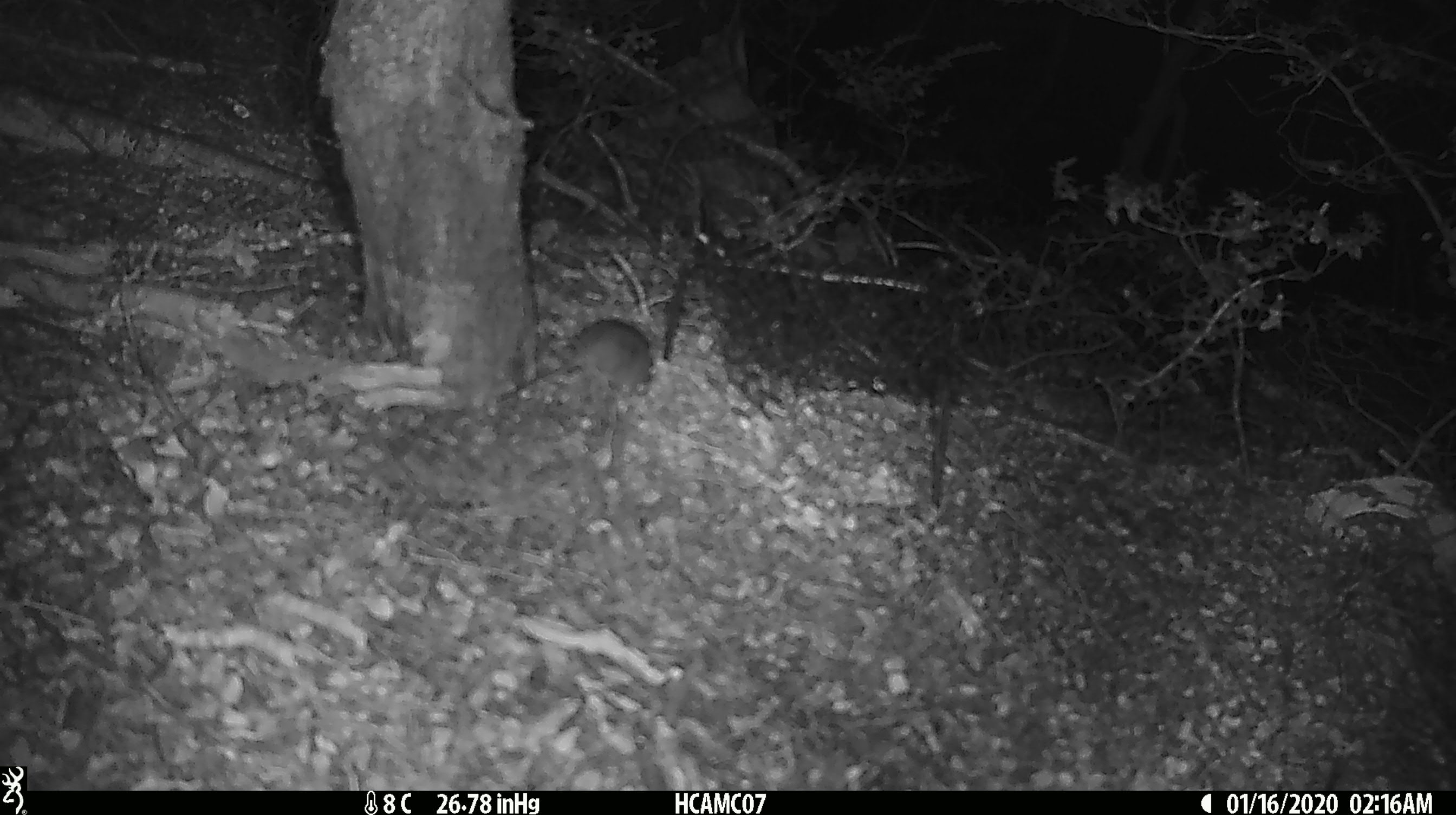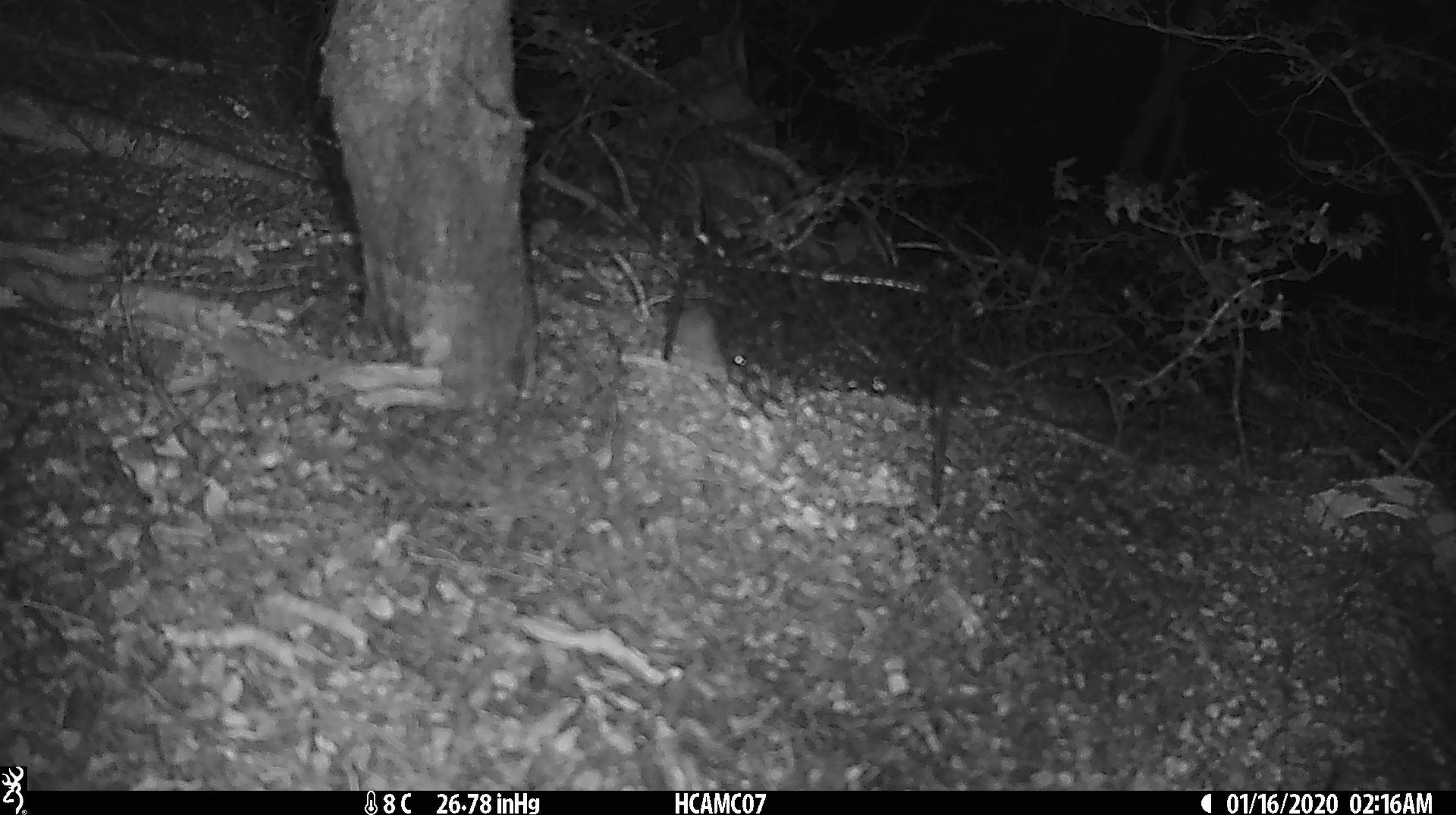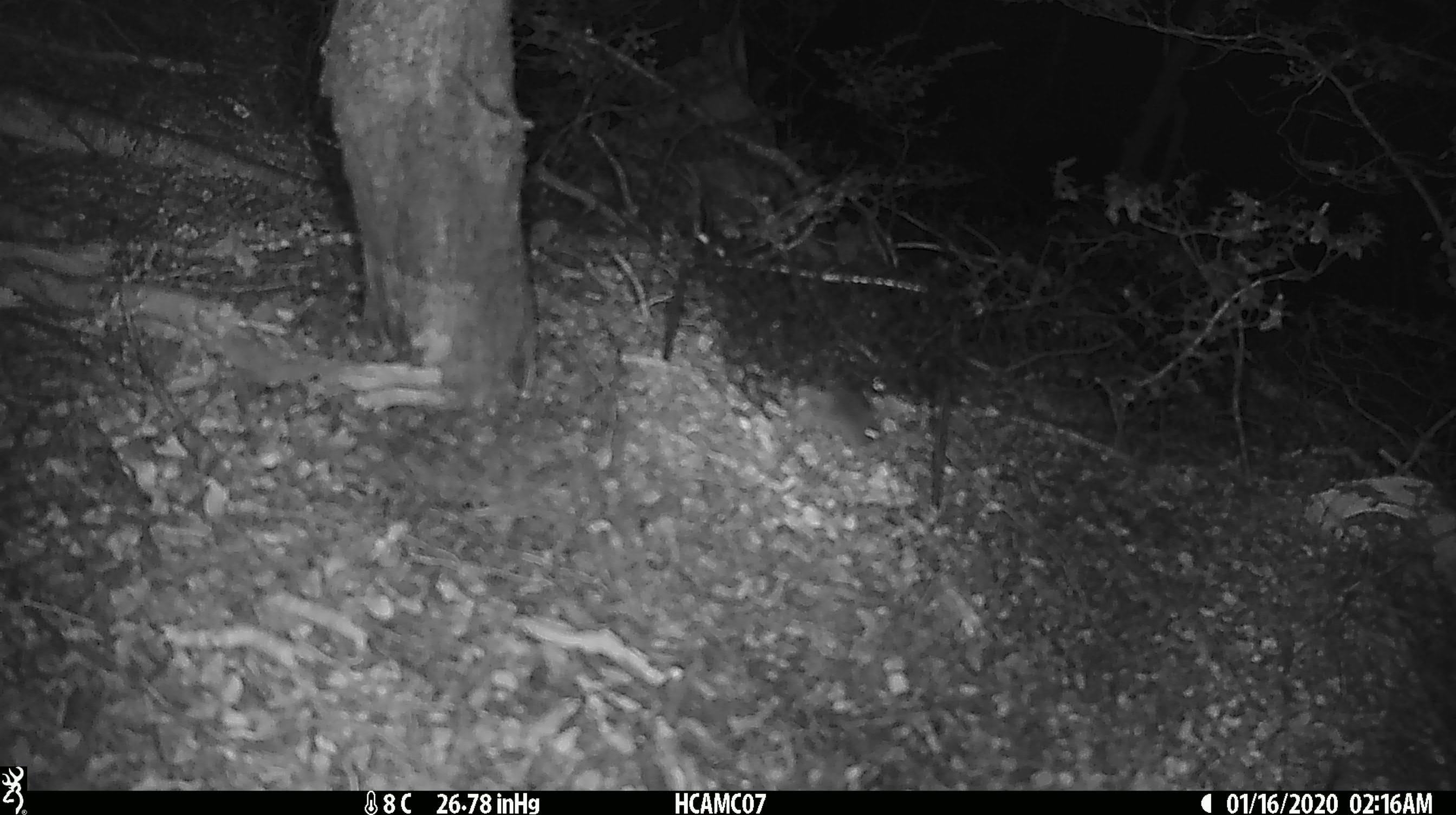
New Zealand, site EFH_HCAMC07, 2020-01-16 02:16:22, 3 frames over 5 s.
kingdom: Animalia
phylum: Chordata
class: Mammalia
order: Rodentia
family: Muridae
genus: Mus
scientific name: Mus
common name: mouse